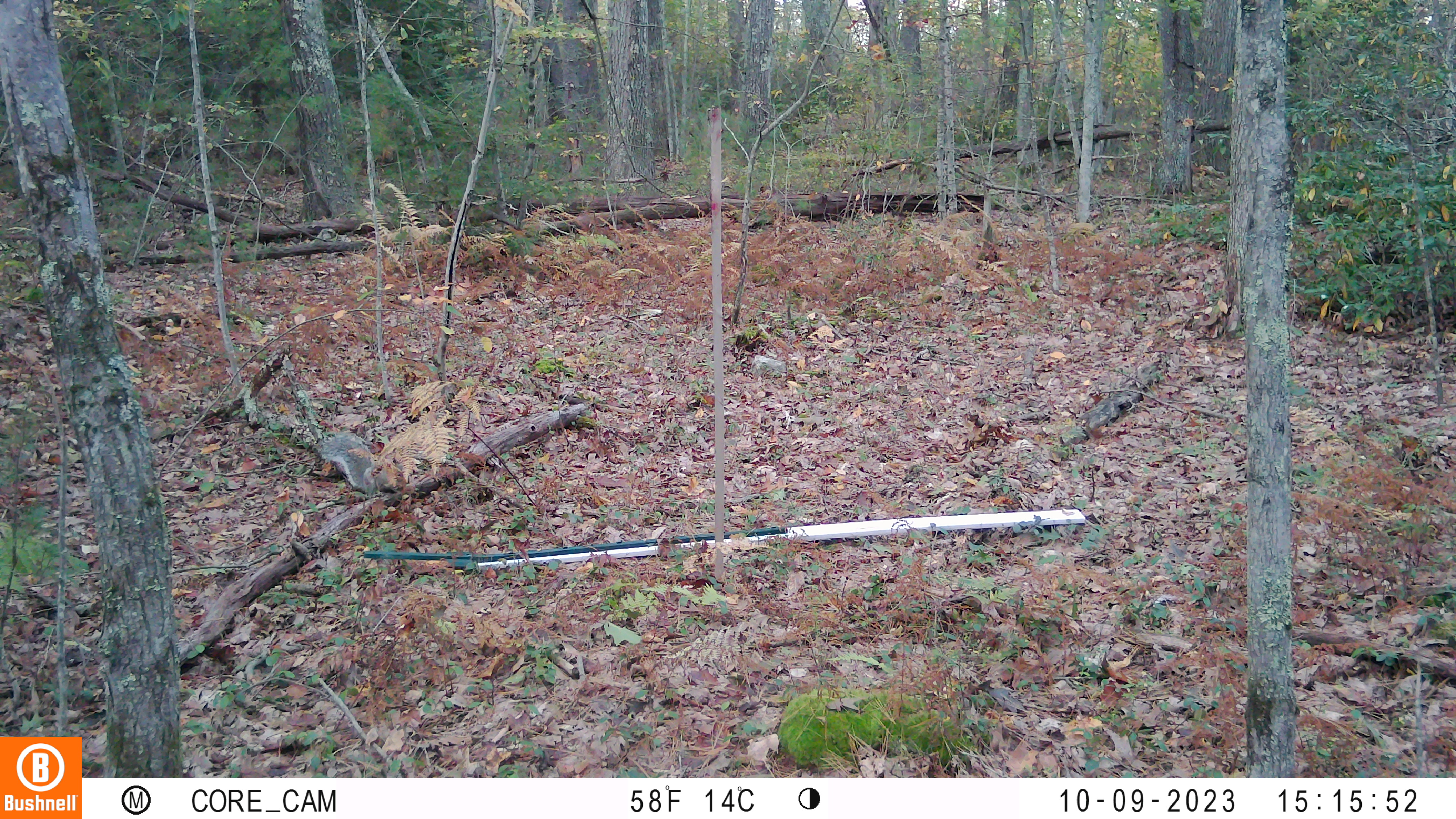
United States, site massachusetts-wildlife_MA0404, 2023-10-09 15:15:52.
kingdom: Animalia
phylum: Chordata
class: Mammalia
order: Rodentia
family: Sciuridae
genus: Sciurus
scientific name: Sciurus carolinensis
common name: gray squirrel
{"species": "gray squirrel (Sciurus carolinensis)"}